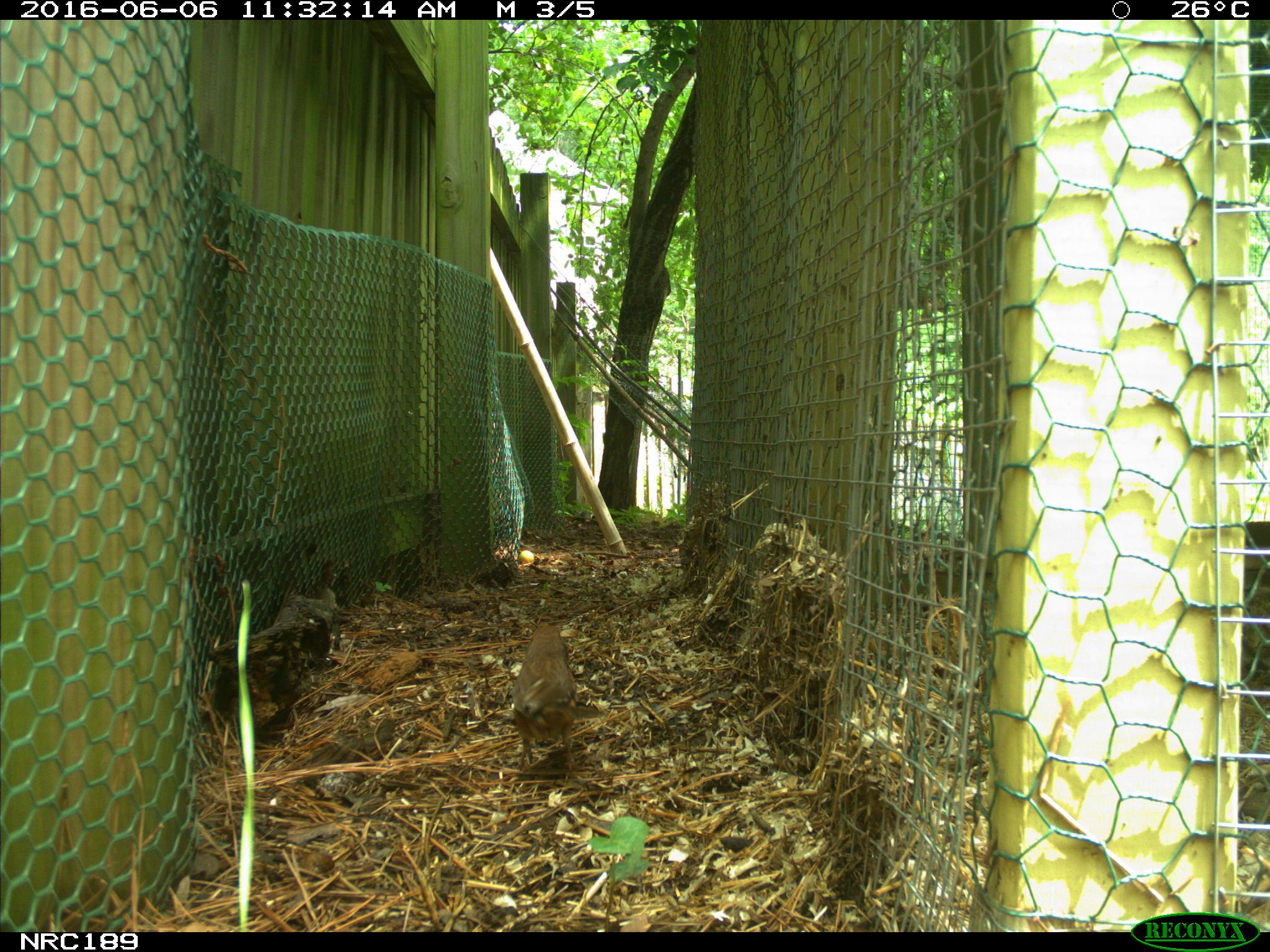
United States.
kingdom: Animalia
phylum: Chordata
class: Aves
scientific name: Aves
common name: bird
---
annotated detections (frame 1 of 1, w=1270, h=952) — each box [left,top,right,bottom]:
Bird: [509,618,582,766]